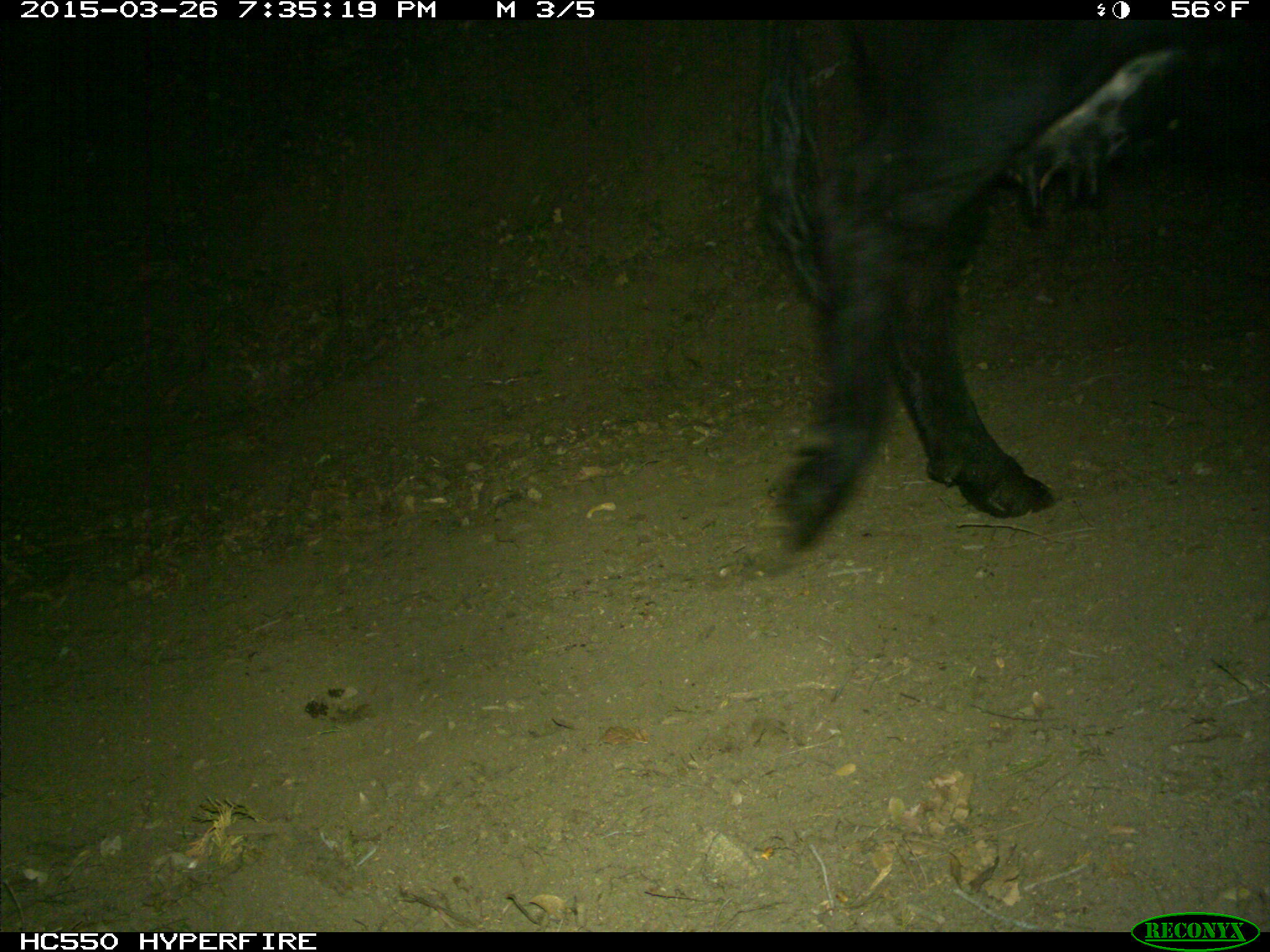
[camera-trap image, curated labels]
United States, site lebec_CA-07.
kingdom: Animalia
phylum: Chordata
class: Mammalia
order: Artiodactyla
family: Bovidae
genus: Bos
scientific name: Bos taurus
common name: domestic cow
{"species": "Bos taurus (domestic cow)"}